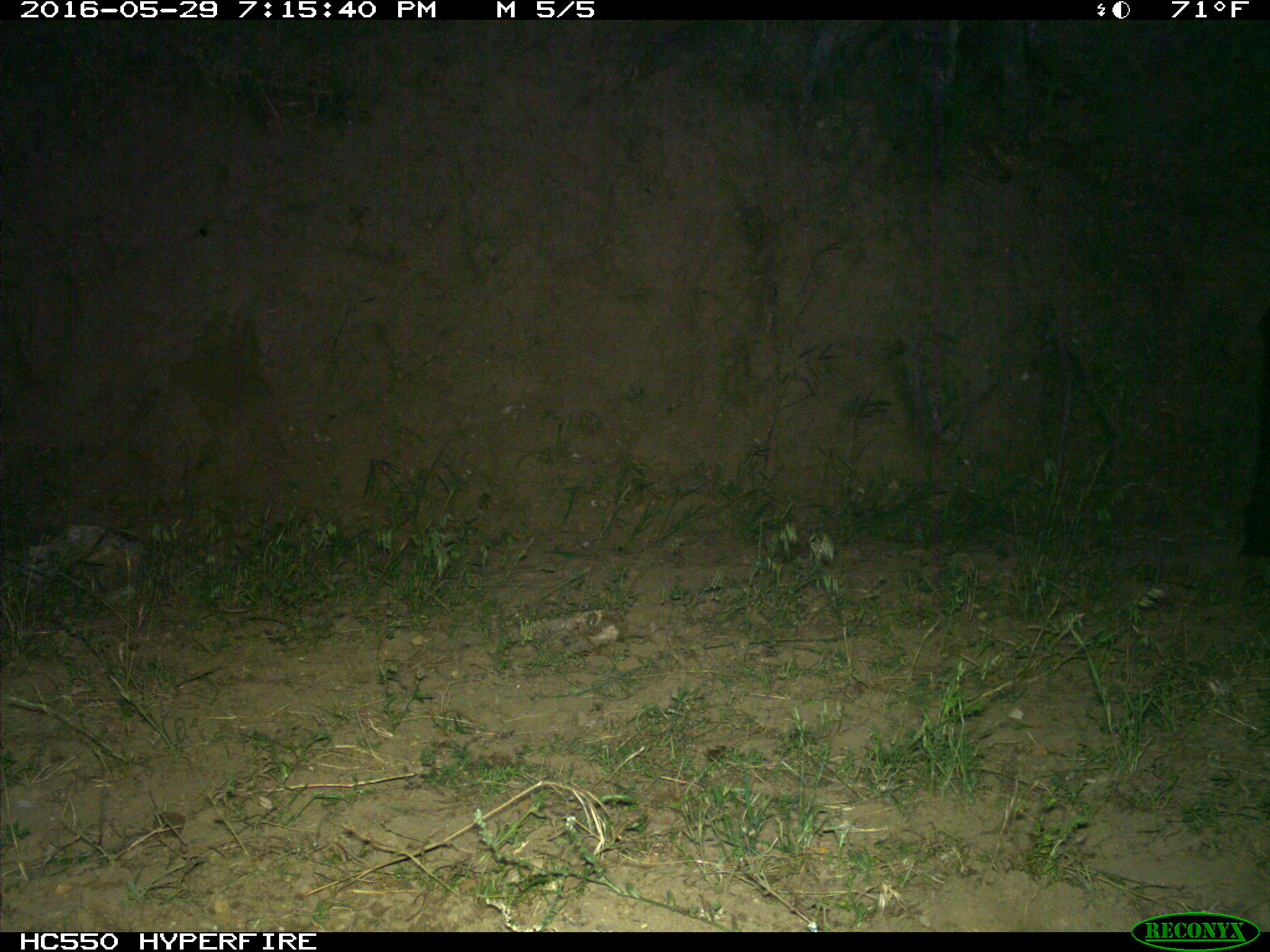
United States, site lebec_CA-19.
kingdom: Animalia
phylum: Chordata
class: Mammalia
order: Artiodactyla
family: Bovidae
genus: Bos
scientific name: Bos taurus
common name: domestic cow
Bos taurus (domestic cow).